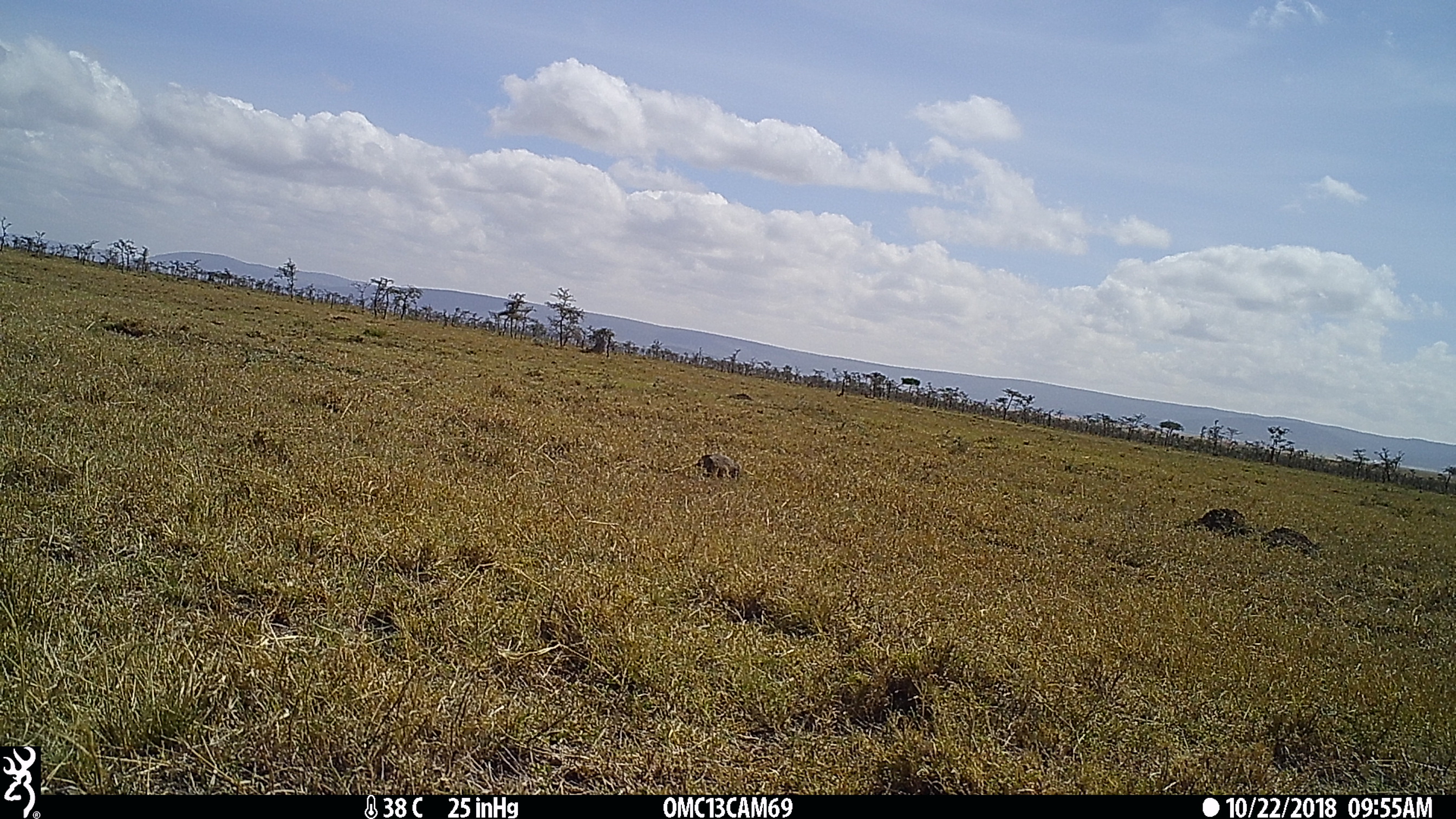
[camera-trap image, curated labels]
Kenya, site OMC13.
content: unidentified animal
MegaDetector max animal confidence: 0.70